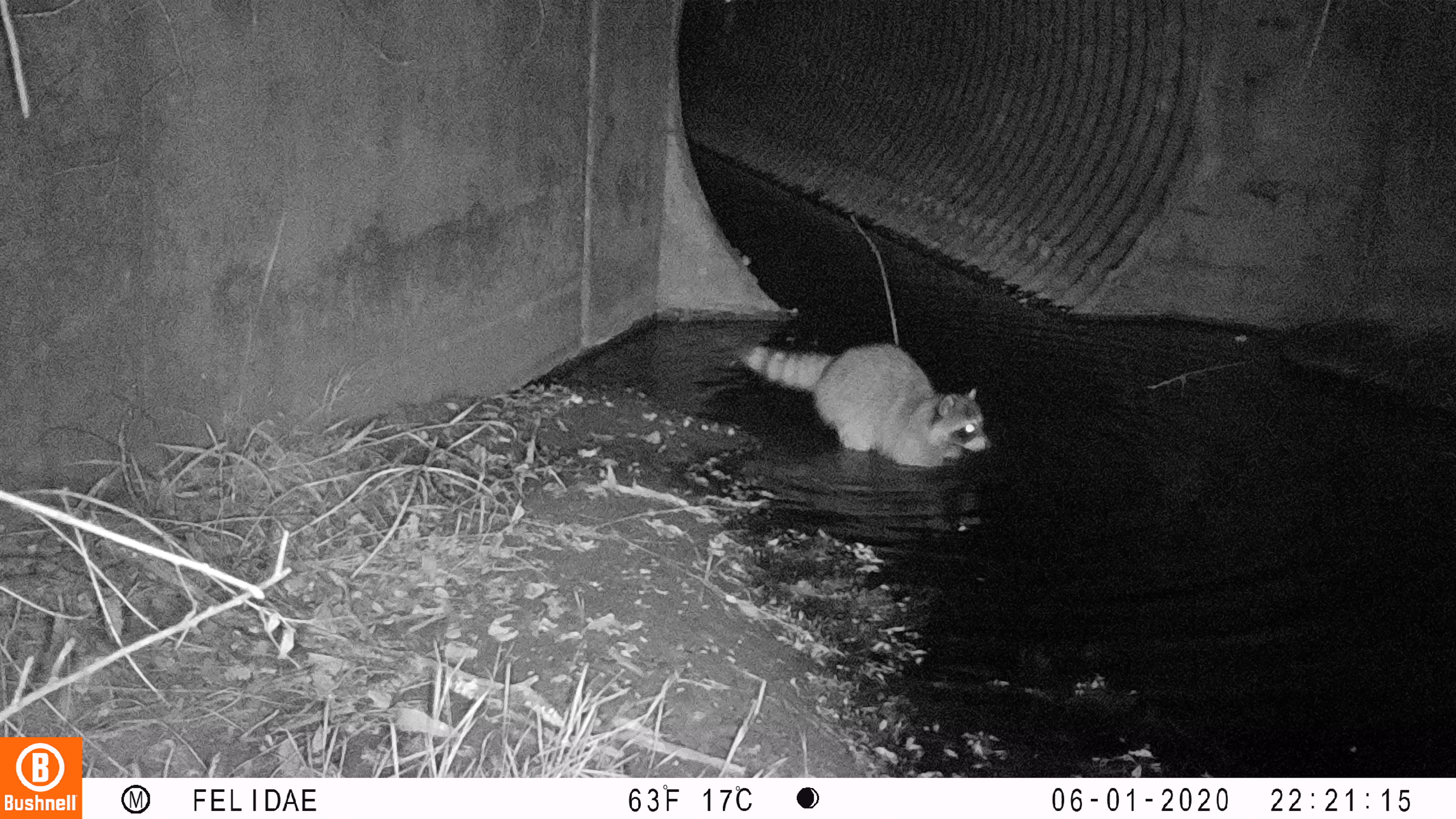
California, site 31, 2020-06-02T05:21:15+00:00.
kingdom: Animalia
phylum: Chordata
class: Mammalia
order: Carnivora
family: Procyonidae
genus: Procyon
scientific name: Procyon lotor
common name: raccoon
Raccoon (Procyon lotor).